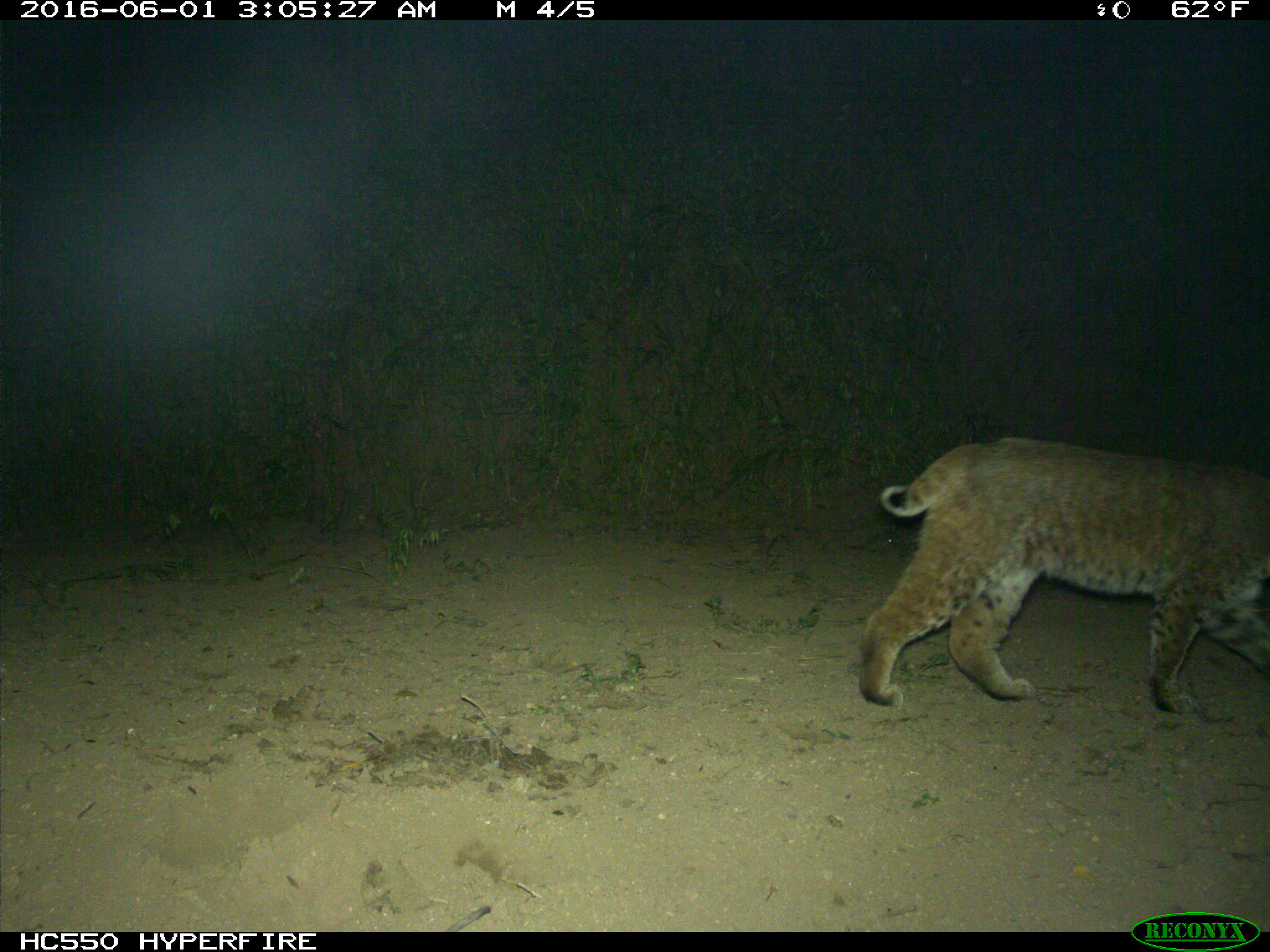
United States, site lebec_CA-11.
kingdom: Animalia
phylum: Chordata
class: Mammalia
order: Carnivora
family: Felidae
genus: Lynx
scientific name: Lynx rufus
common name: bobcat